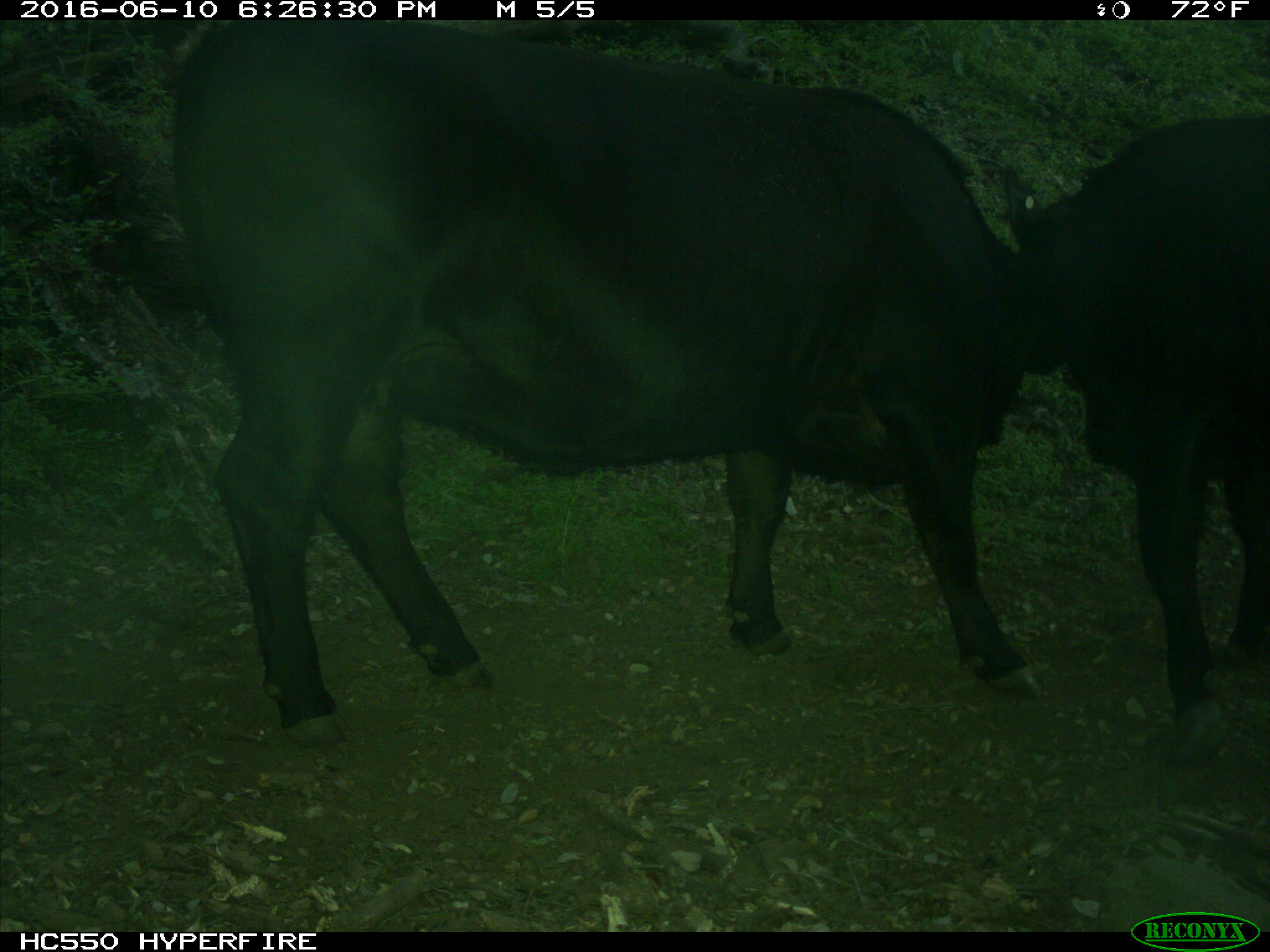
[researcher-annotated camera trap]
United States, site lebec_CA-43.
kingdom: Animalia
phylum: Chordata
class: Mammalia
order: Artiodactyla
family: Bovidae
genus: Bos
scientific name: Bos taurus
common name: domestic cow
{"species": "Bos taurus (domestic cow)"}